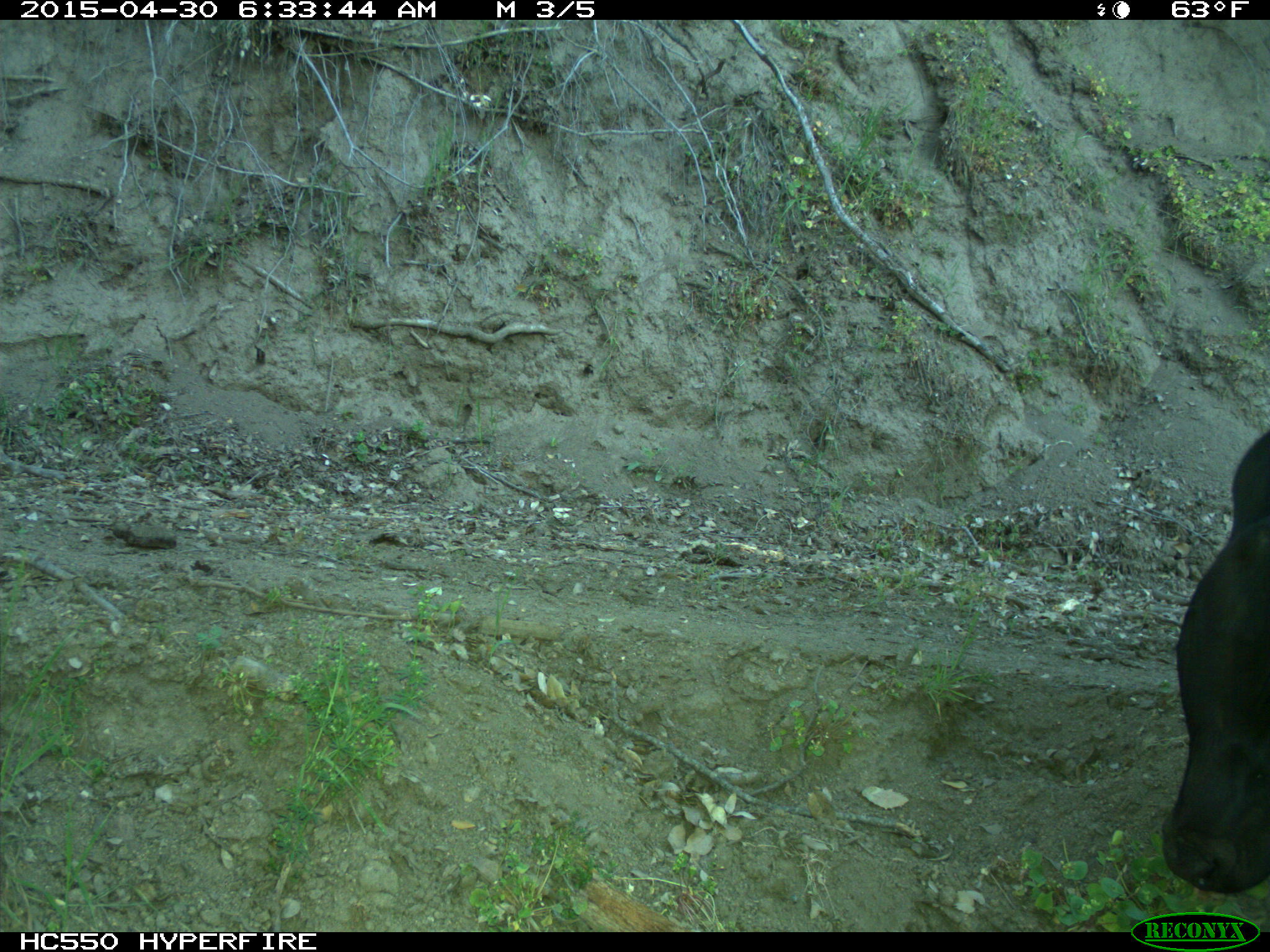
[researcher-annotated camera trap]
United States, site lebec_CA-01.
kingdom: Animalia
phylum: Chordata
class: Mammalia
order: Artiodactyla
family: Bovidae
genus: Bos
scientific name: Bos taurus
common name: domestic cow